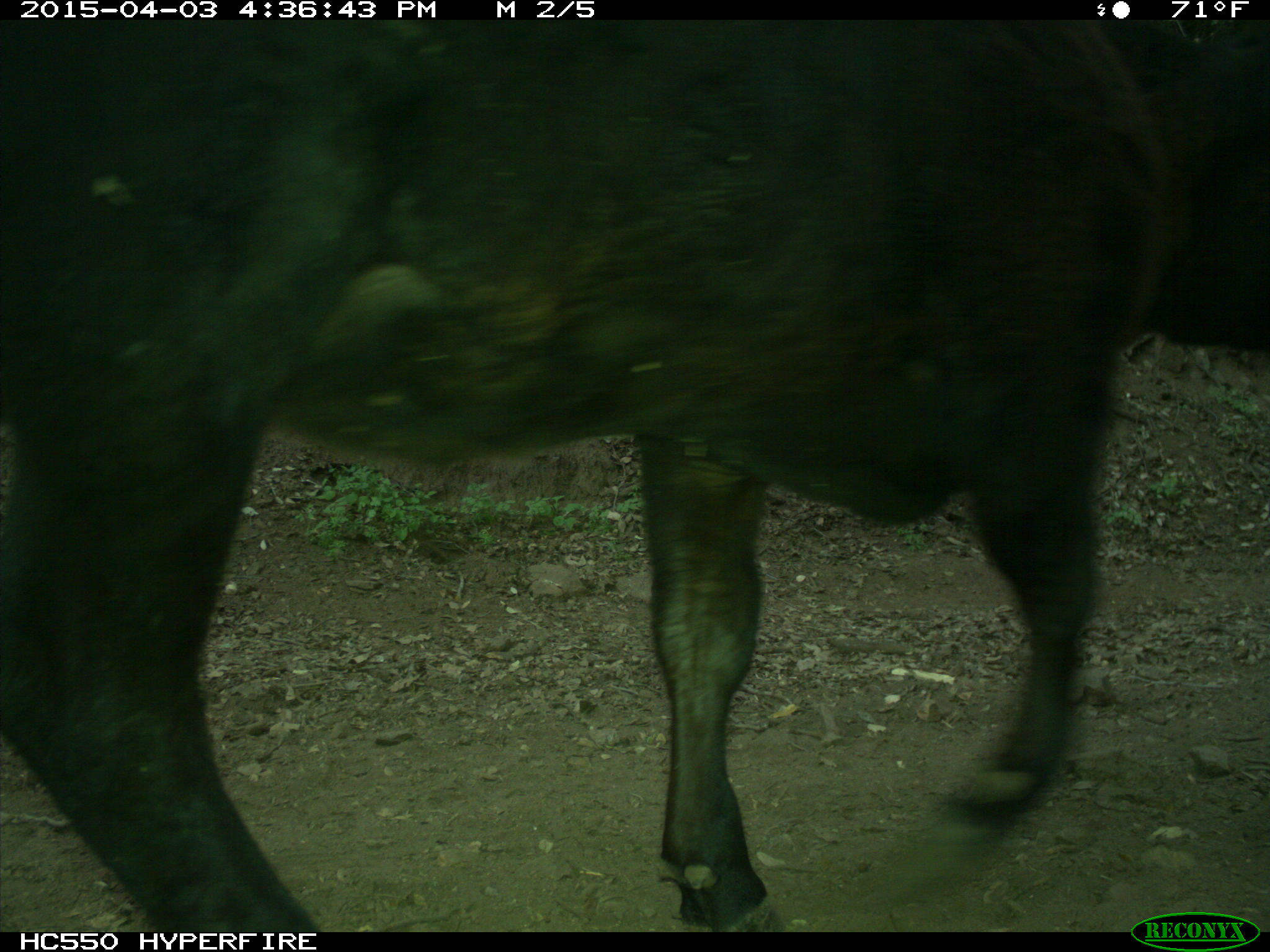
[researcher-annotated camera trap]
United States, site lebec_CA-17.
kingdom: Animalia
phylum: Chordata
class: Mammalia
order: Artiodactyla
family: Bovidae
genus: Bos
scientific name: Bos taurus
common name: domestic cow